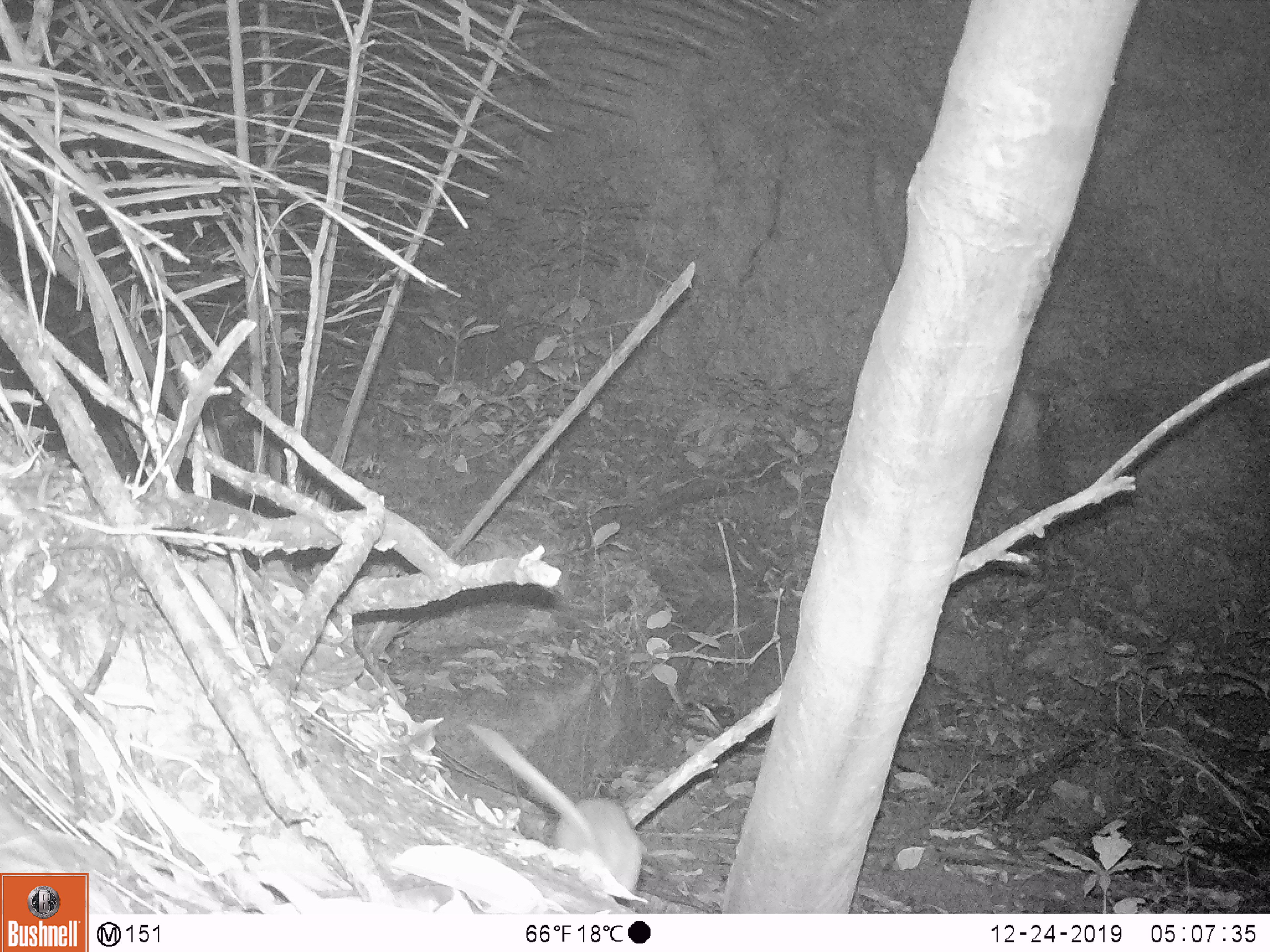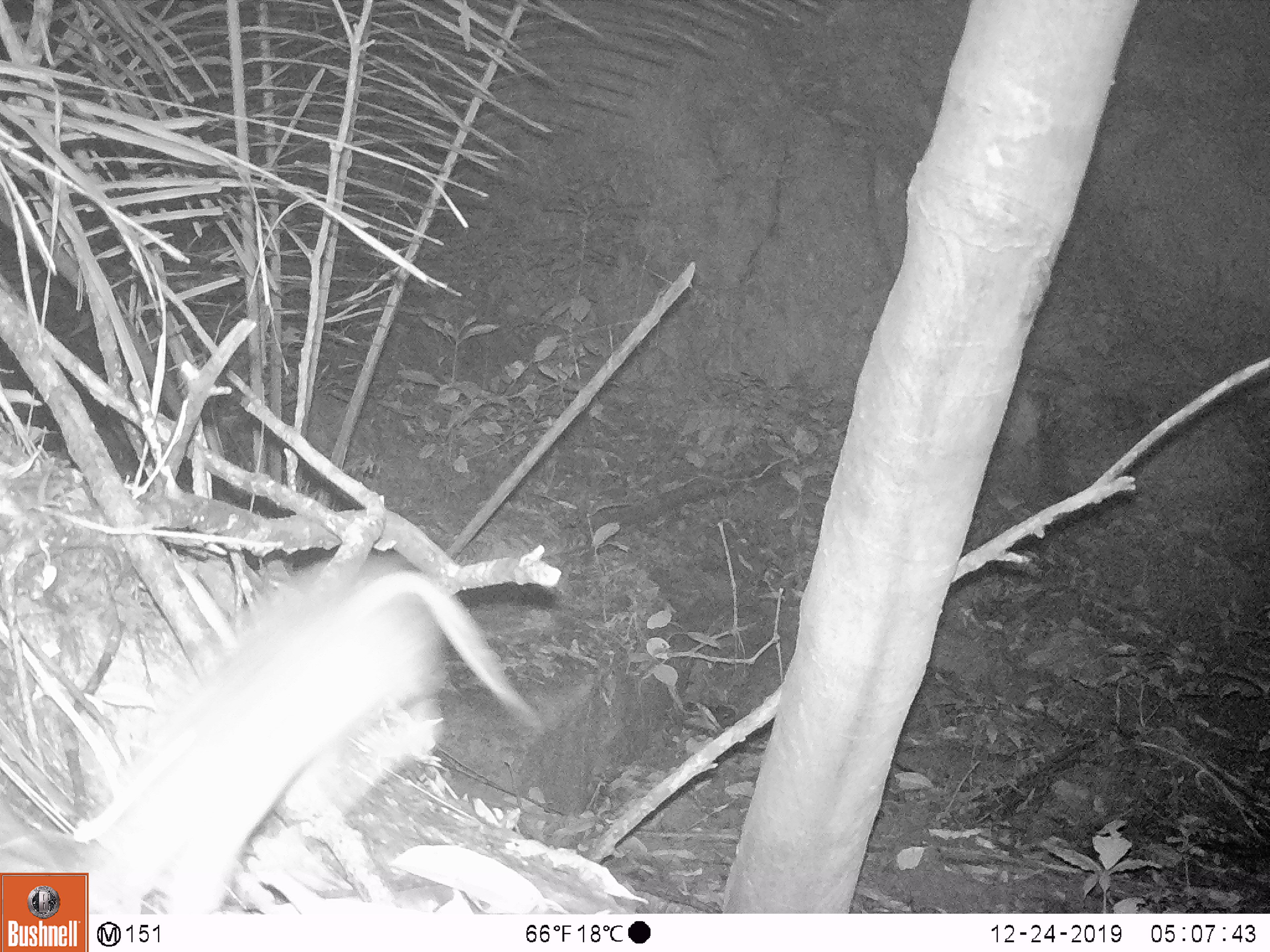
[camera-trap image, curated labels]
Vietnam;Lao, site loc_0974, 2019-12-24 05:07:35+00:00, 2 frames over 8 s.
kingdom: Animalia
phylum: Chordata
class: Mammalia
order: Rodentia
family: Muridae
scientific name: Muridae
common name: old-world mice and rats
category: unidentified murid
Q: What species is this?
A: Unidentified murid (old-world mice and rats) (Muridae).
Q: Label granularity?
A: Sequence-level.